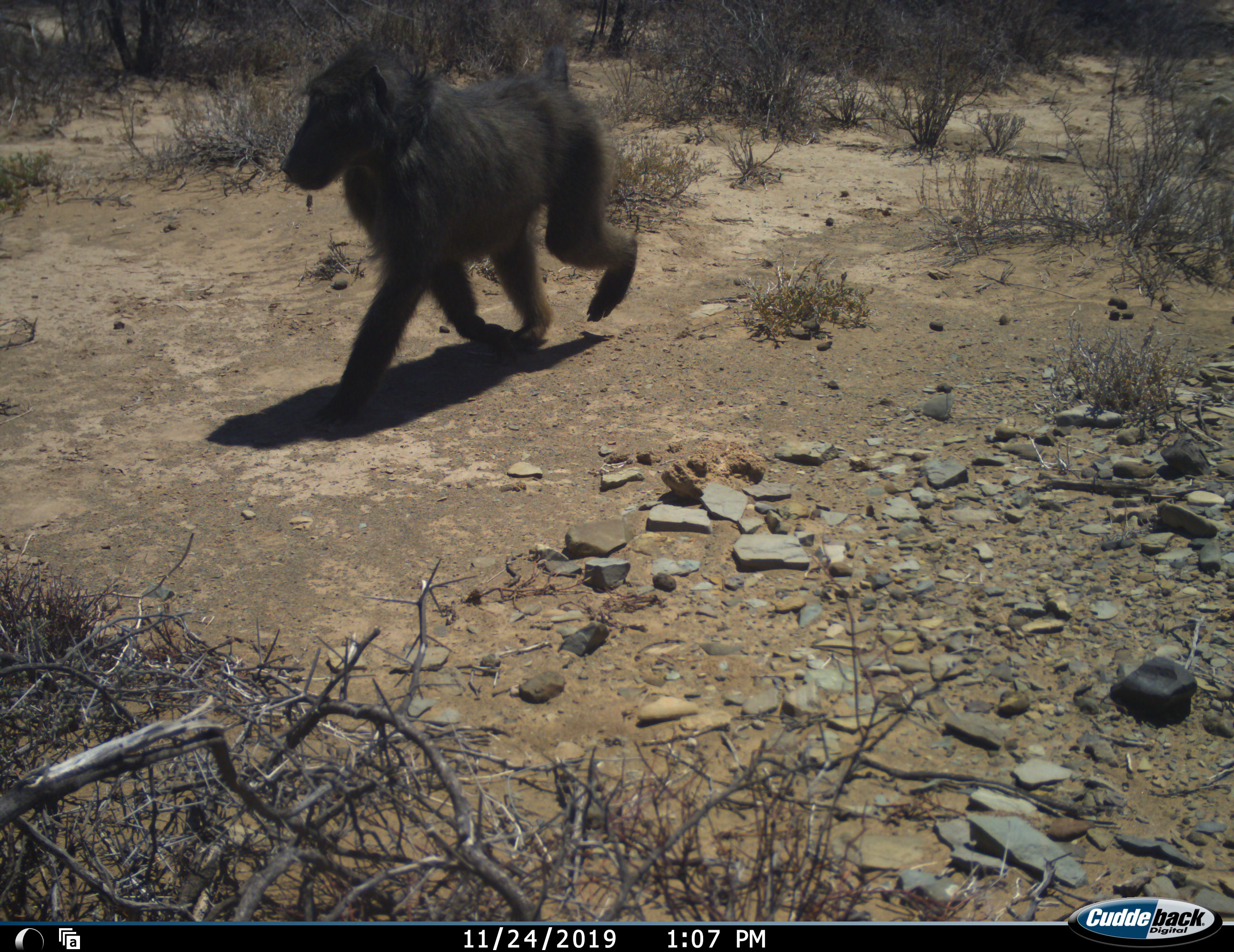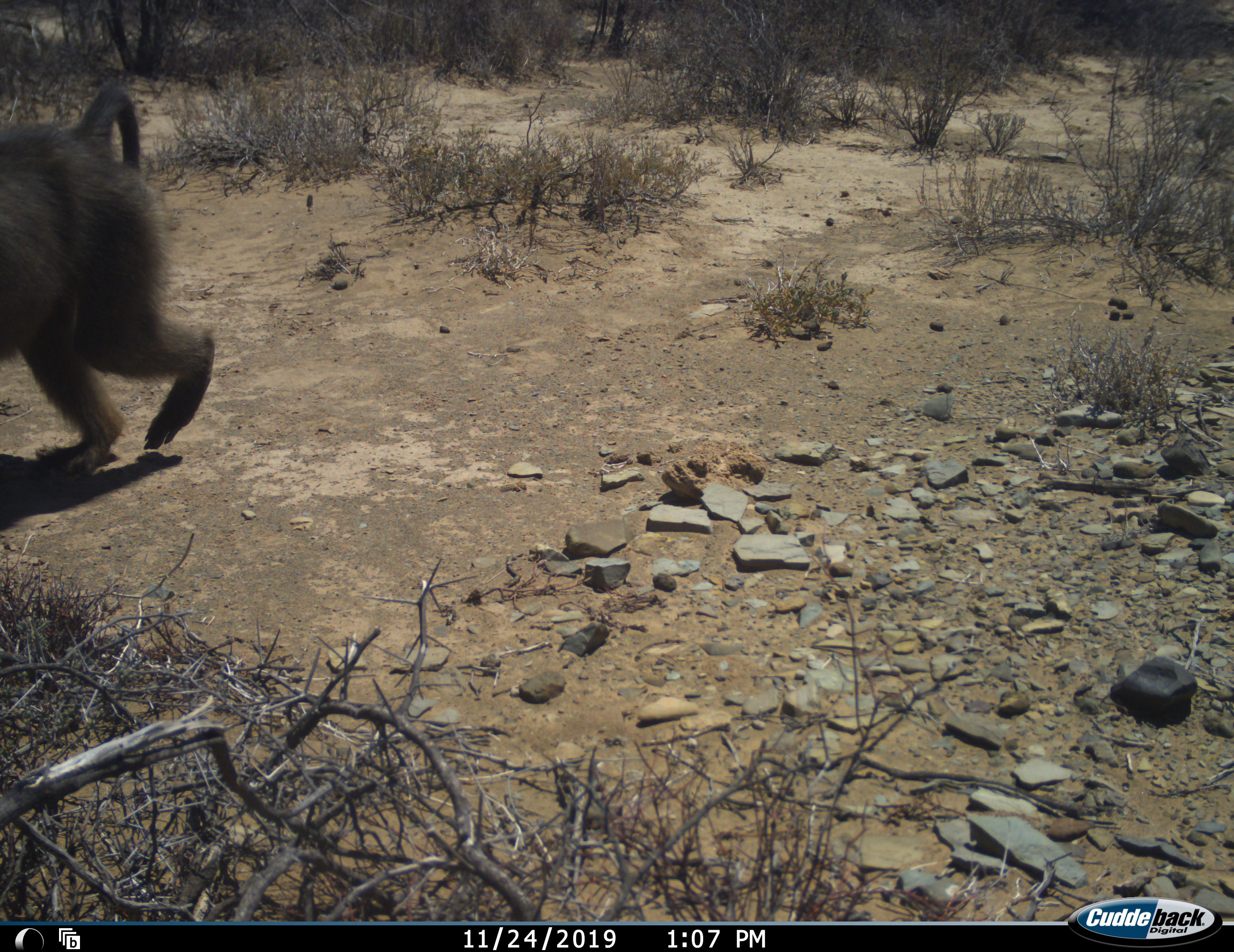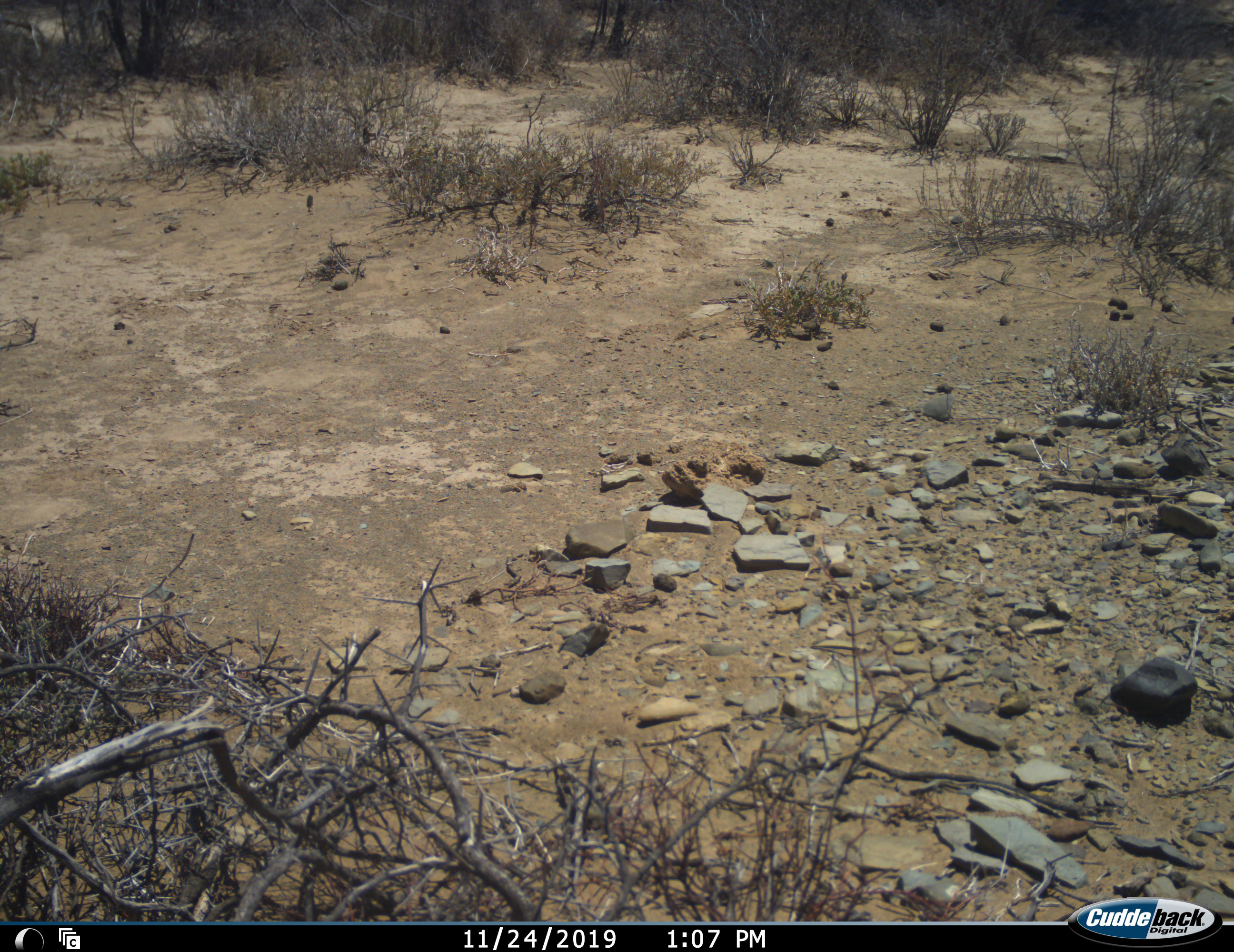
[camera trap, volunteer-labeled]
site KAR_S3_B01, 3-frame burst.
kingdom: Animalia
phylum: Chordata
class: Mammalia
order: Primates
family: Cercopithecidae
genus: Papio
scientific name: Papio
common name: baboon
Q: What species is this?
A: Baboon (Papio).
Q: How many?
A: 1.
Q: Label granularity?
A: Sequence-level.